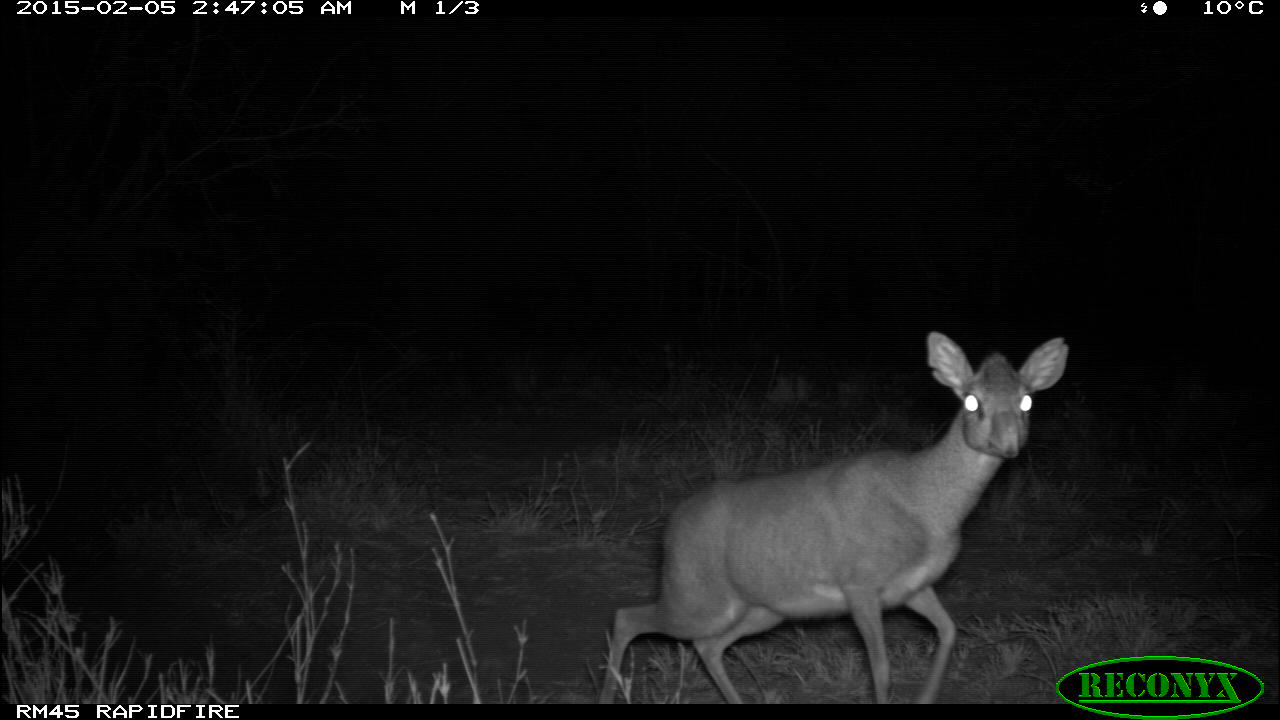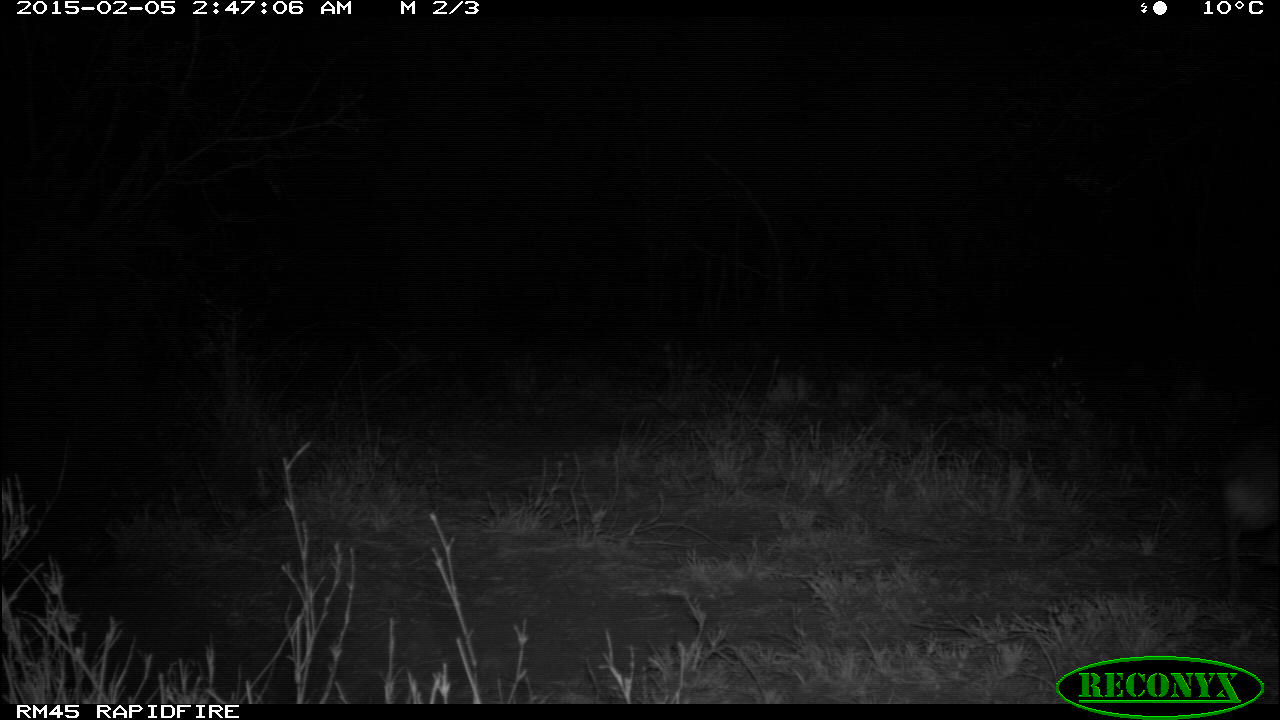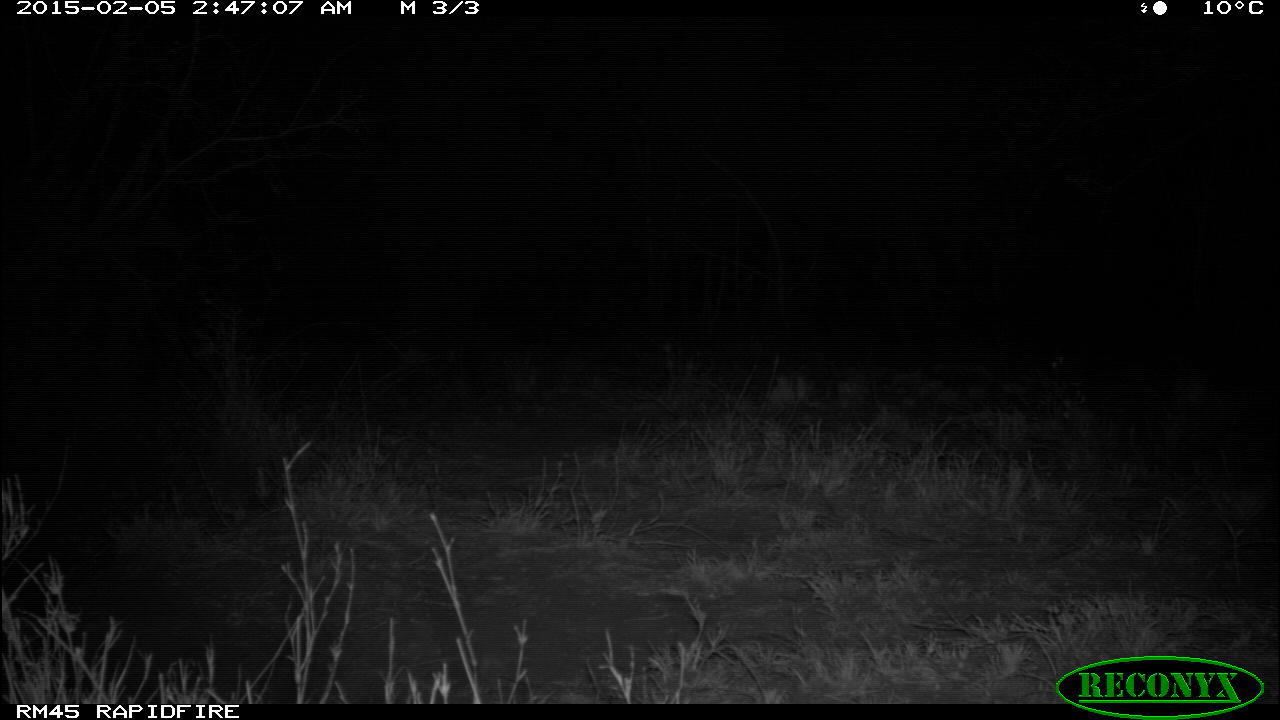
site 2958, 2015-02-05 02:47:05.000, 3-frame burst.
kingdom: Animalia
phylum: Chordata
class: Mammalia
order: Artiodactyla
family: Bovidae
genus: Madoqua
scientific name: Madoqua guentheri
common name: günther's dik-dik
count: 1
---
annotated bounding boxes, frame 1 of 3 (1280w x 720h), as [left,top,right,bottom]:
madoqua guentheri: [599,331,1070,700]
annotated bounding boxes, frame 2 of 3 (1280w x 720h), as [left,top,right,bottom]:
madoqua guentheri: [1211,435,1275,619]